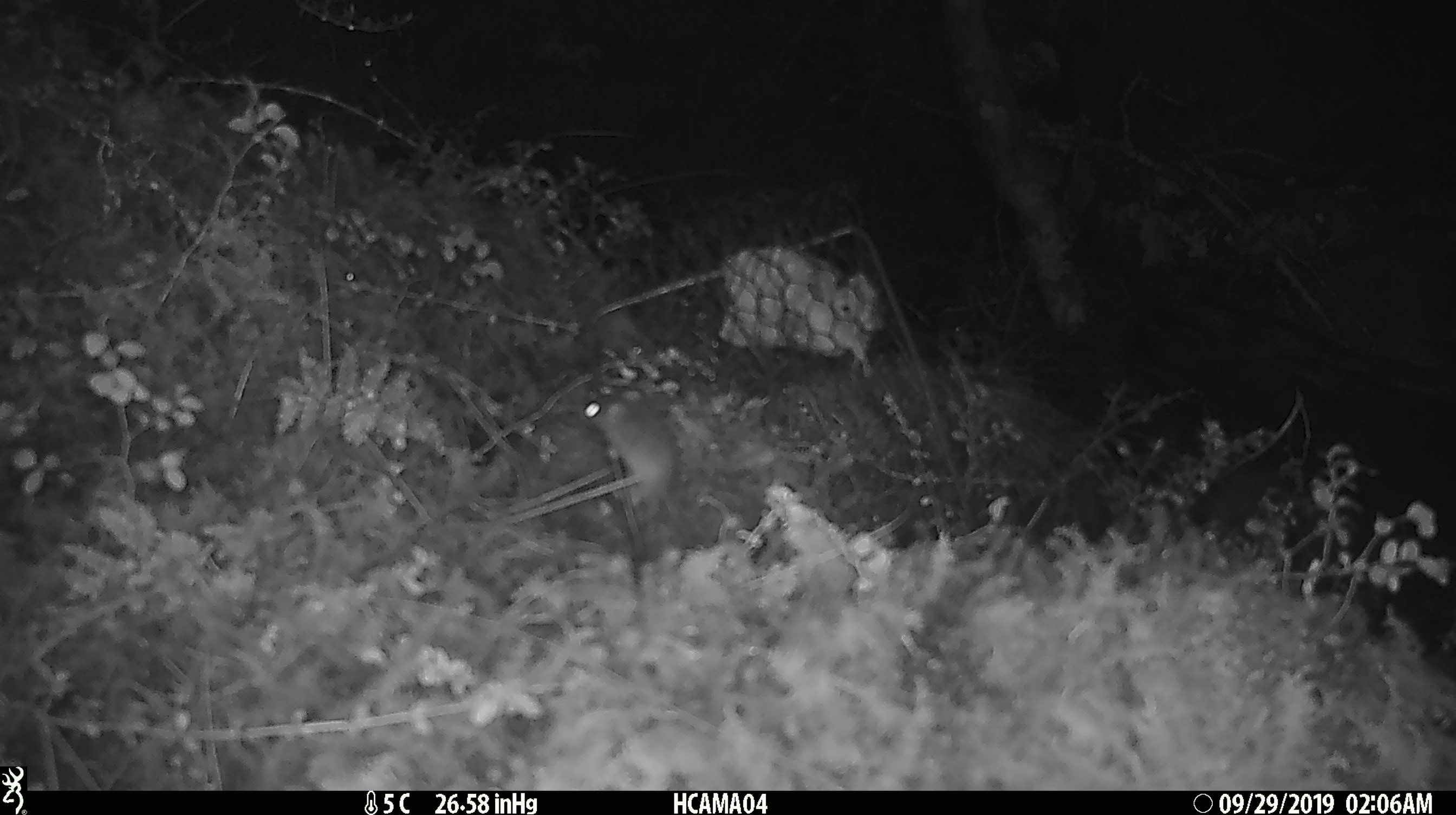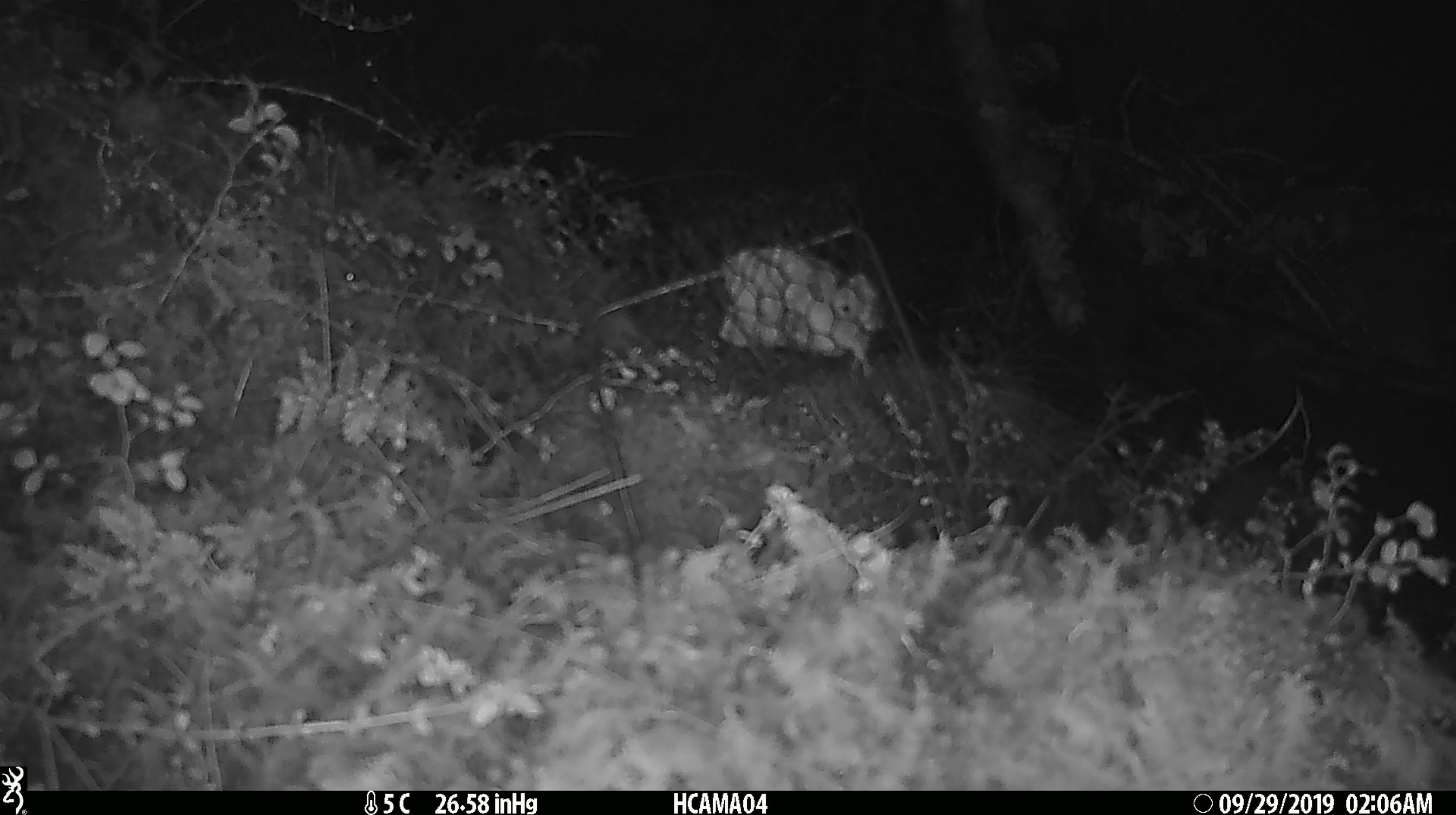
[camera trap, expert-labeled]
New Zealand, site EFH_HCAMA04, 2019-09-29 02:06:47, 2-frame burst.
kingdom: Animalia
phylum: Chordata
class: Mammalia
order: Rodentia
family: Muridae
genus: Mus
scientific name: Mus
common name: mouse